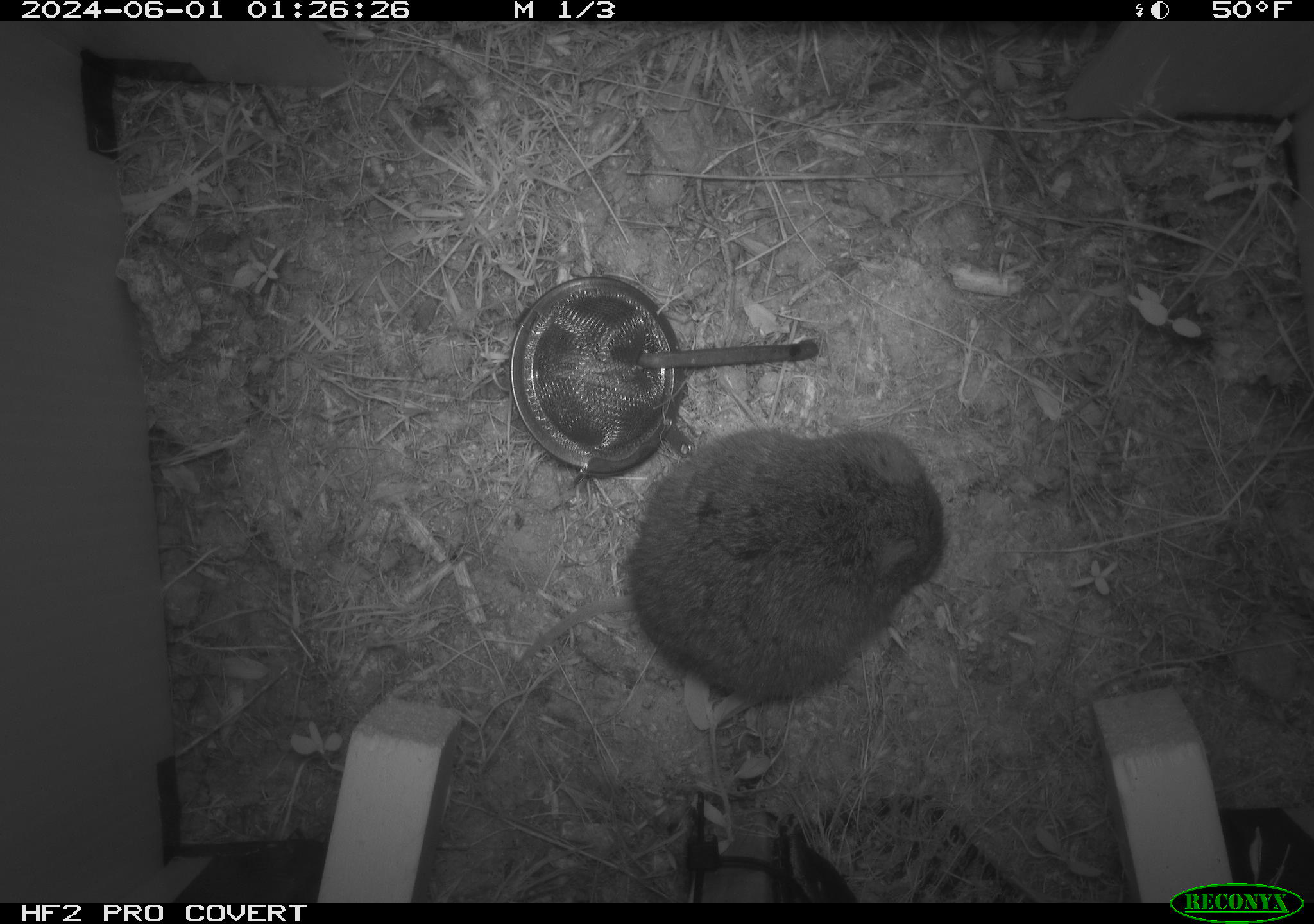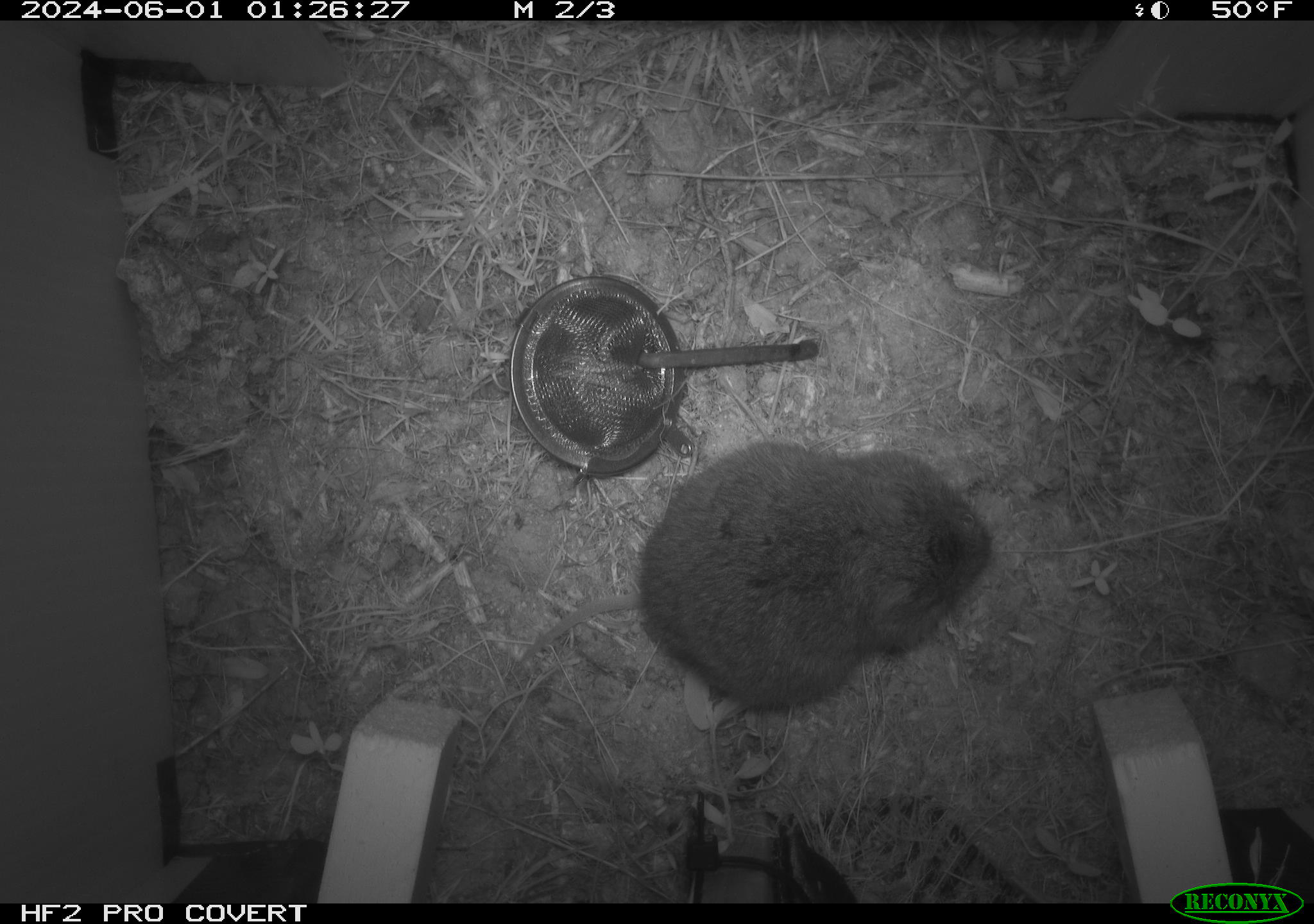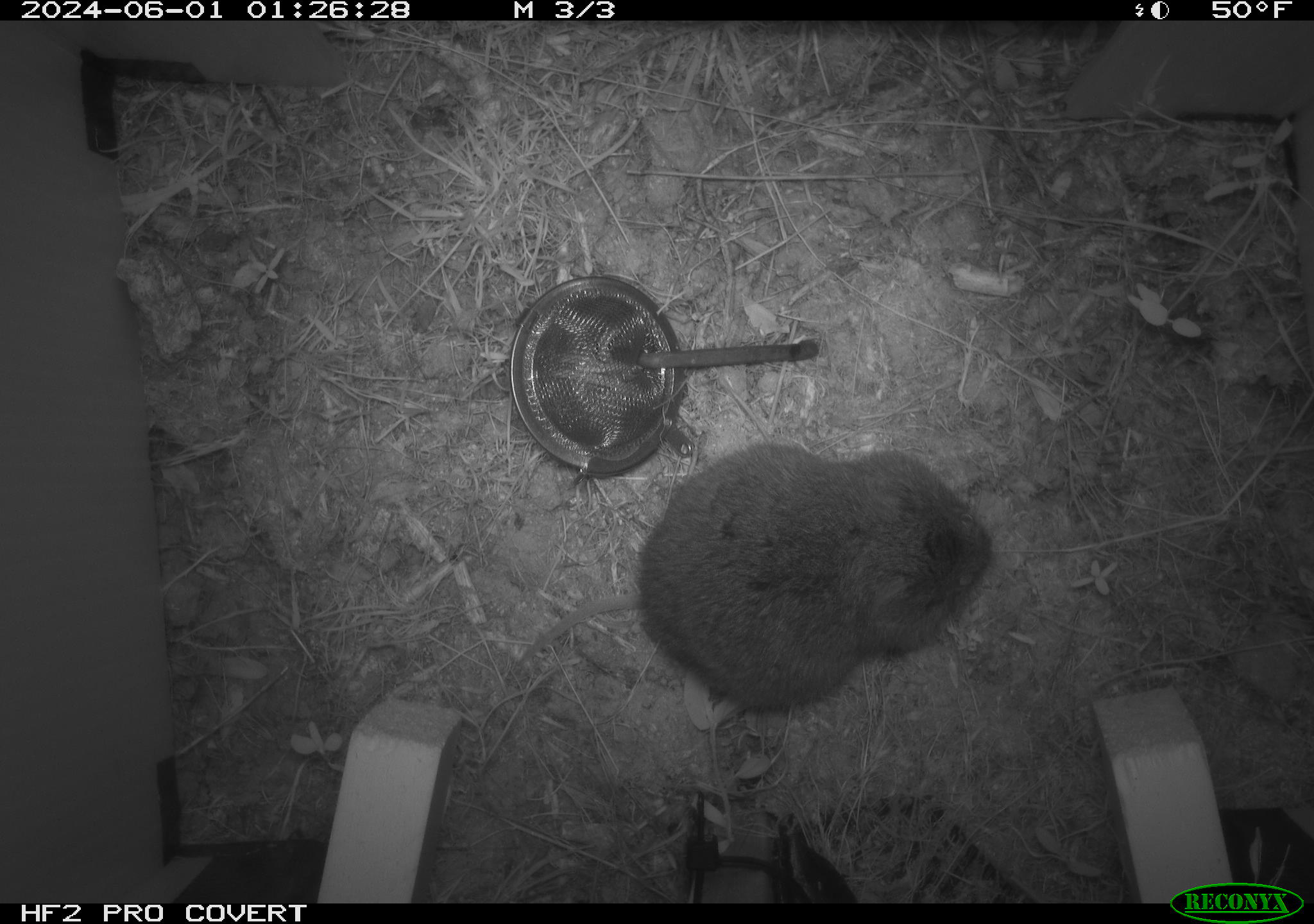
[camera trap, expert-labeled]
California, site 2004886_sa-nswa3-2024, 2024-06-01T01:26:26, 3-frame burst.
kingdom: Animalia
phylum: Chordata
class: Mammalia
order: Rodentia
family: Cricetidae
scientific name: Arvicolinae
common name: voles, lemmings, and muskrats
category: arvicolinae subfamily